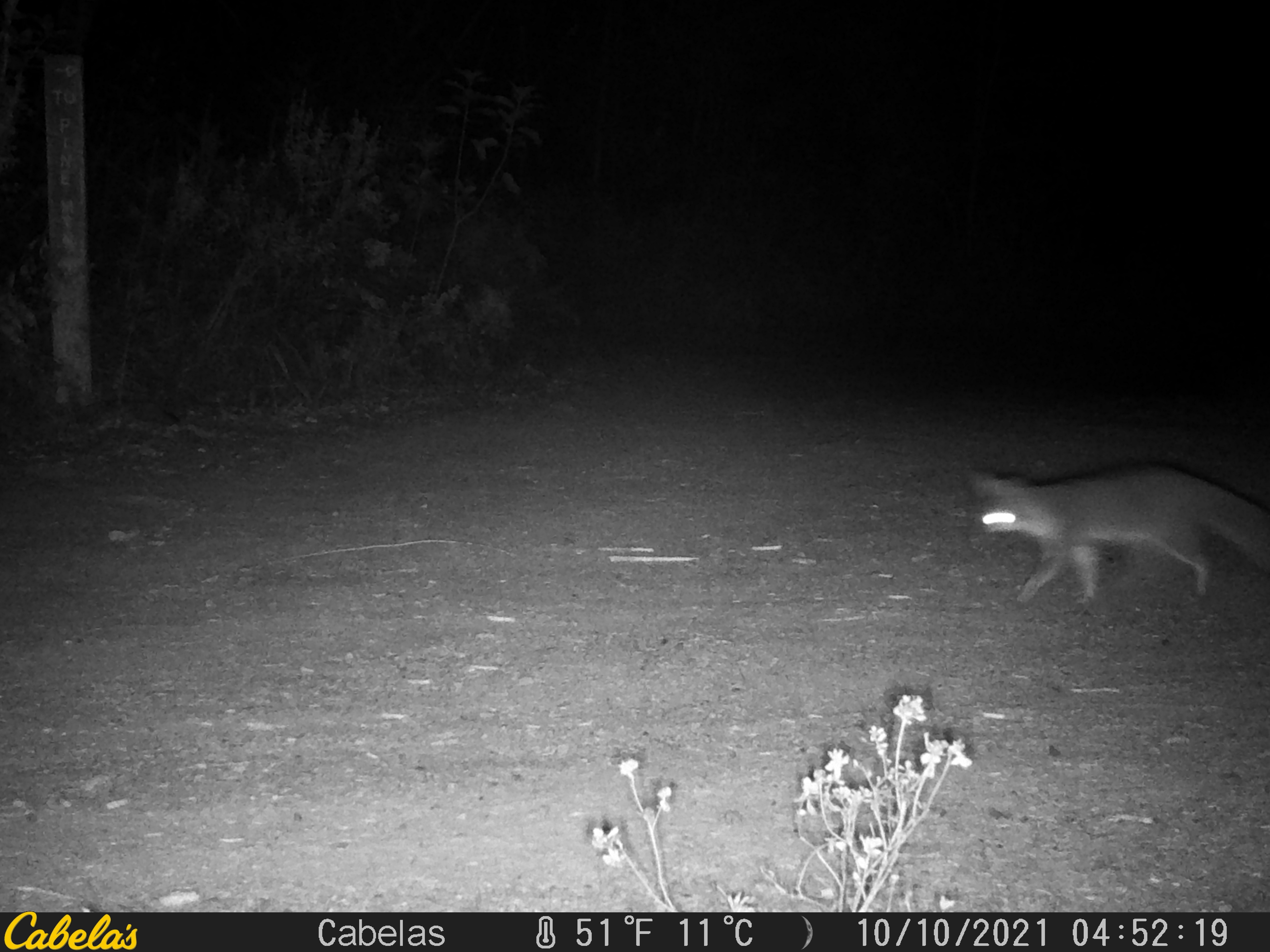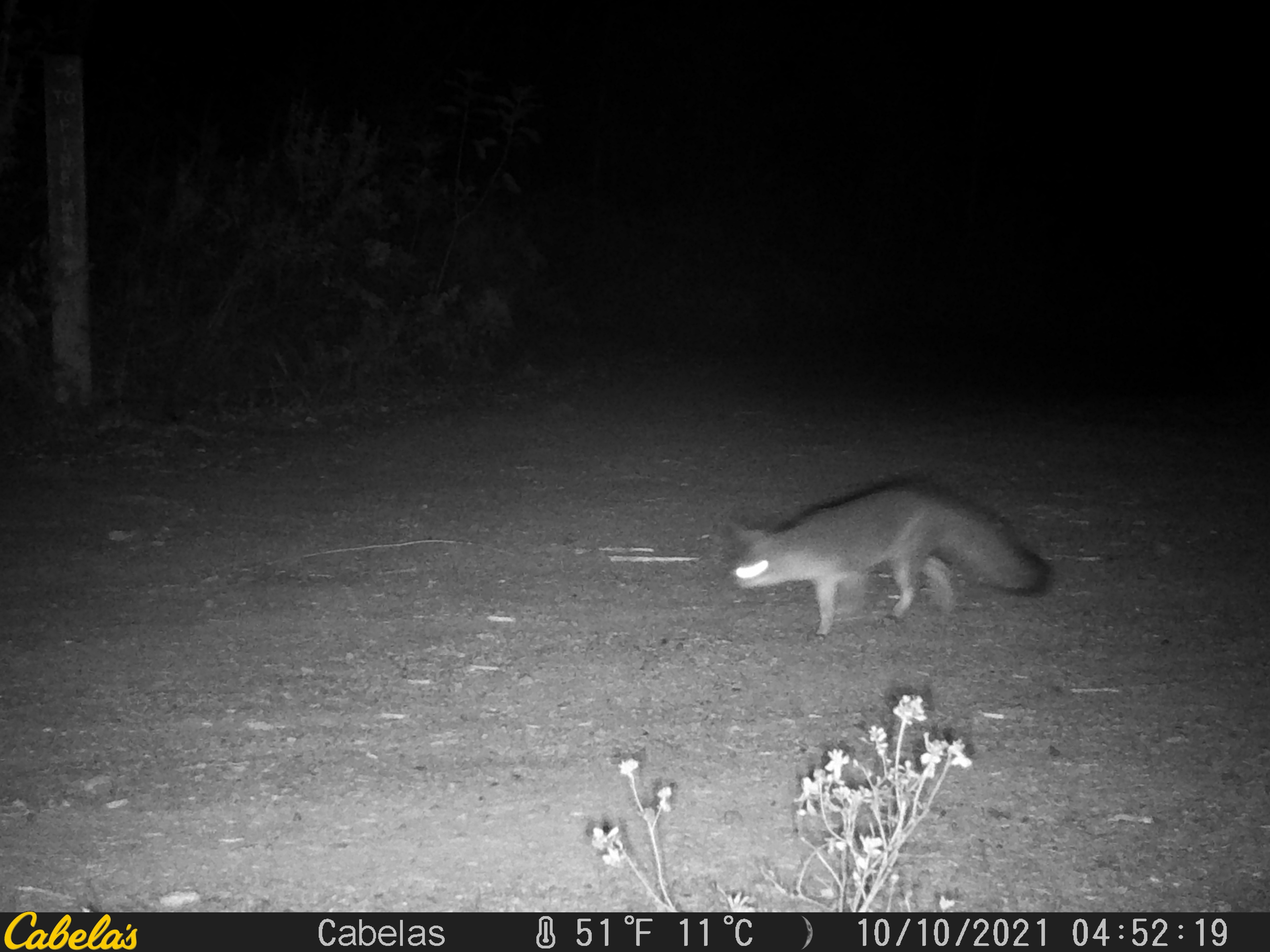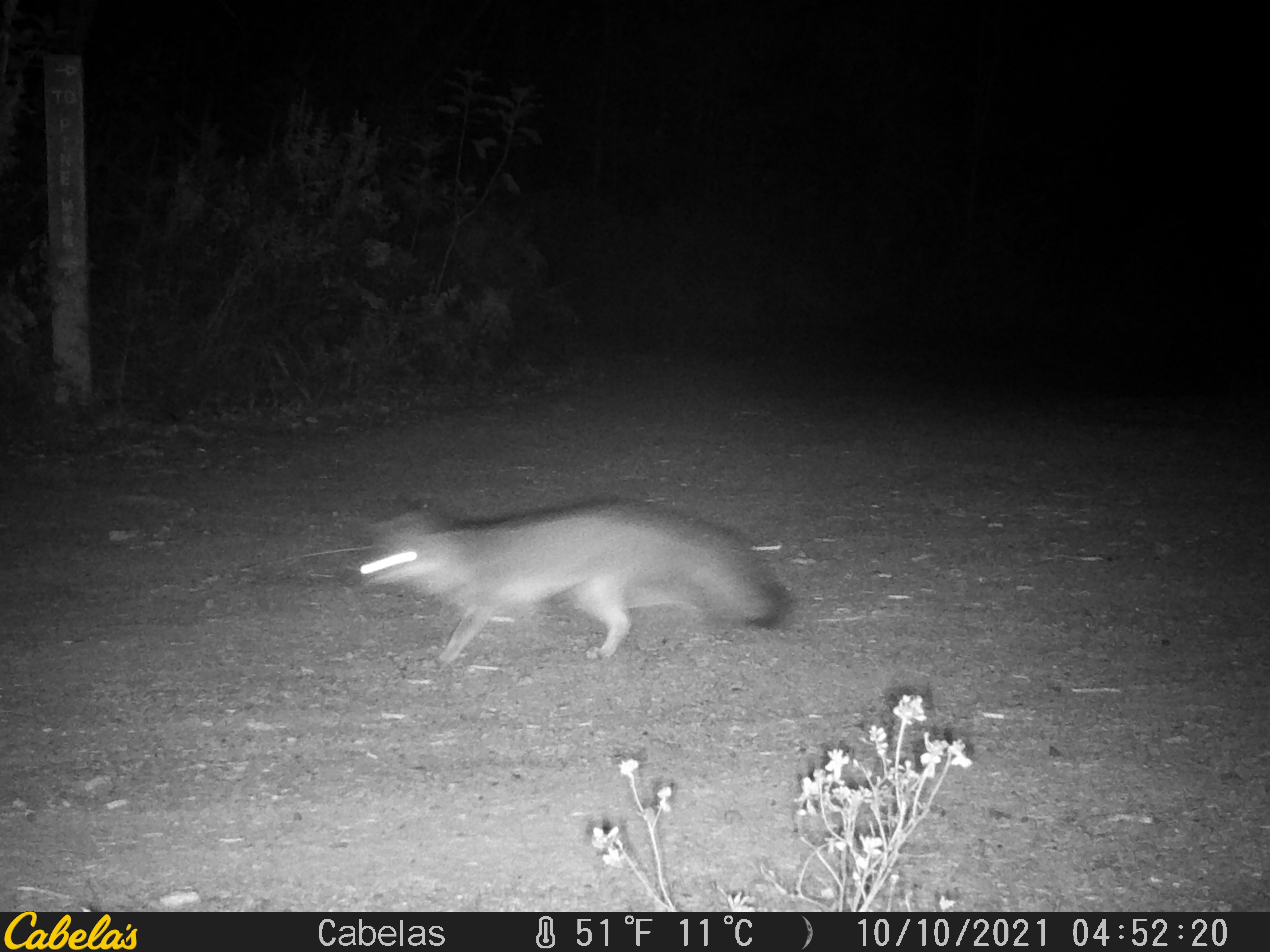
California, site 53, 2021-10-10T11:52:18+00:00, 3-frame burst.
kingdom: Animalia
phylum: Chordata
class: Mammalia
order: Carnivora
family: Canidae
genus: Urocyon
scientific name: Urocyon cinereoargenteus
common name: gray fox